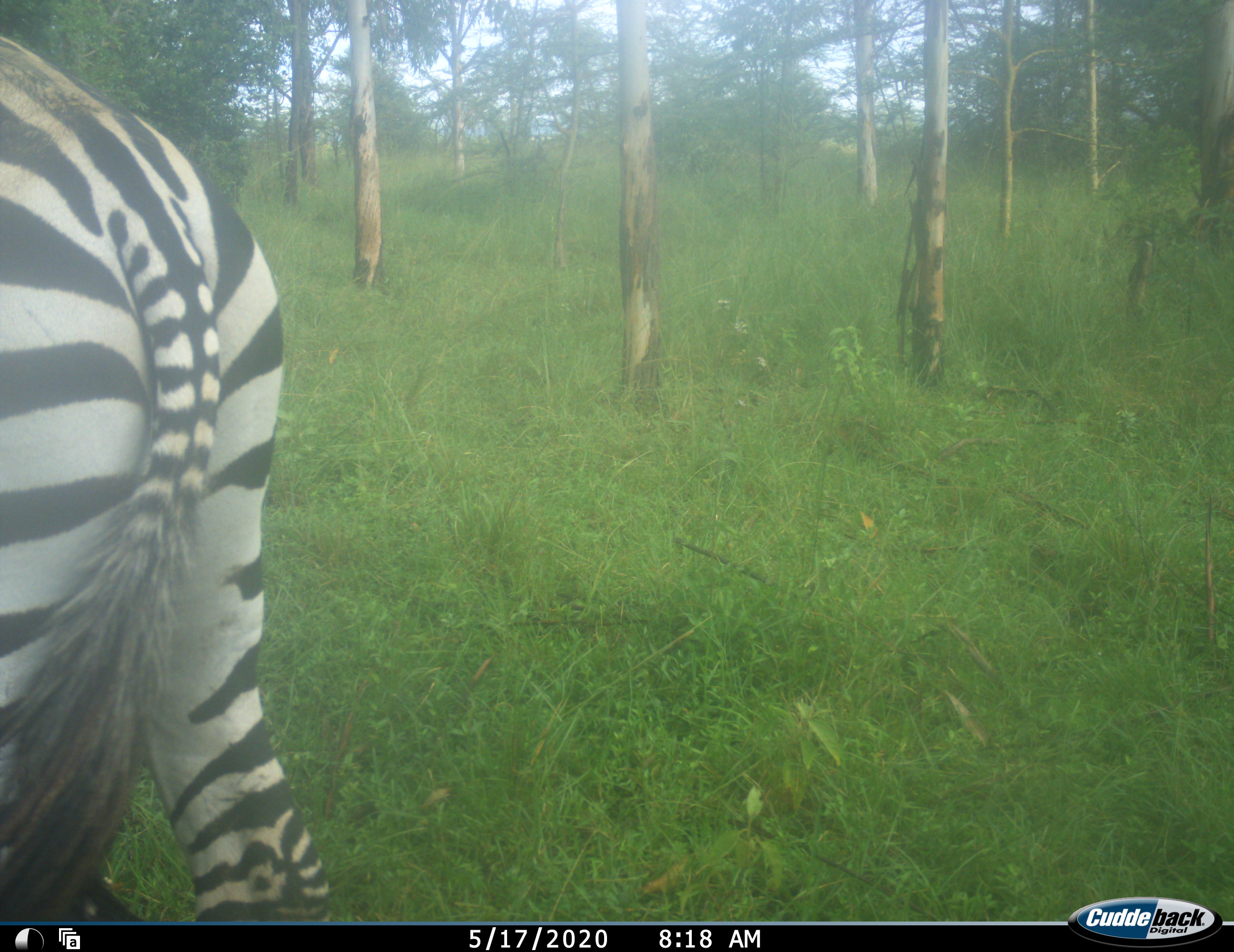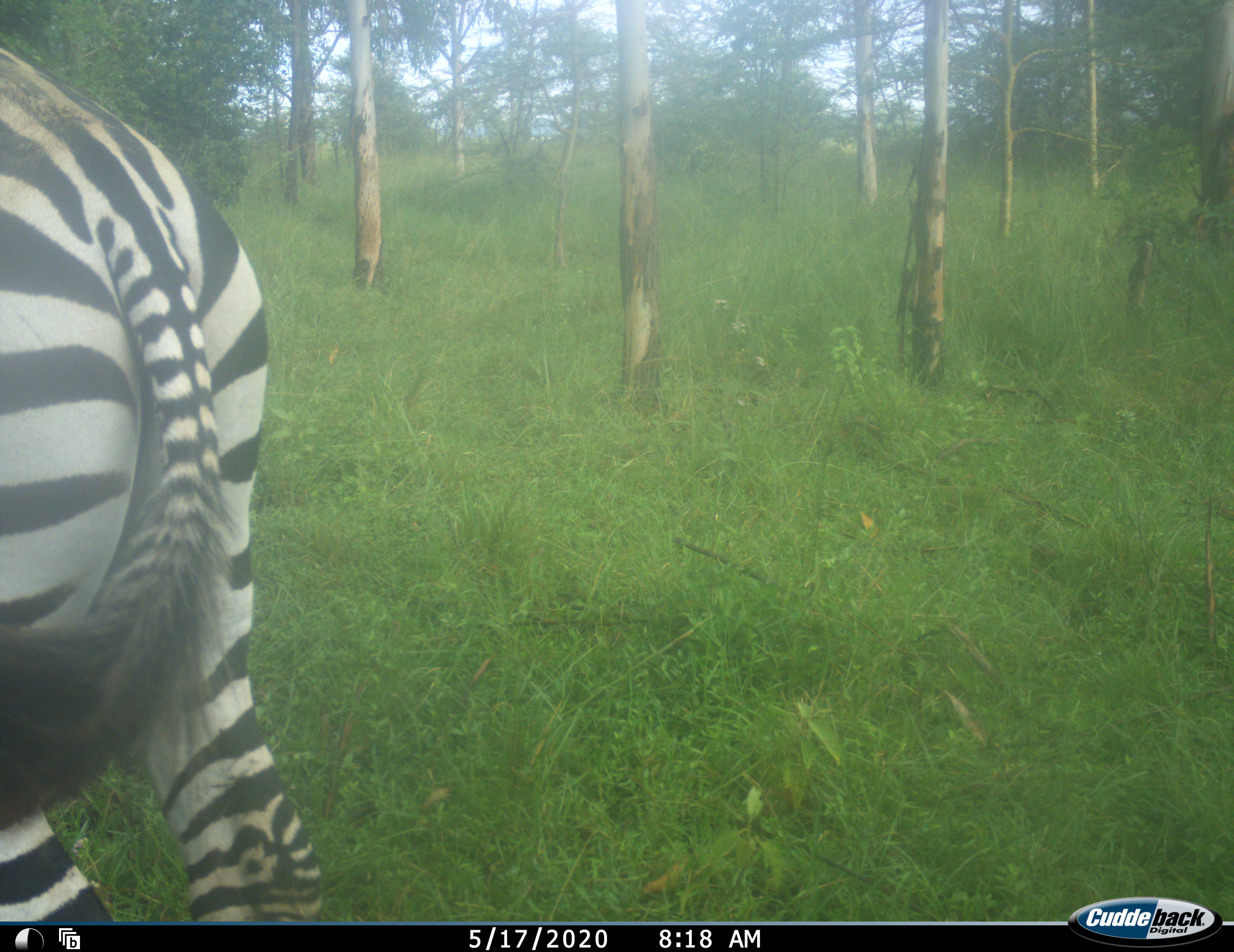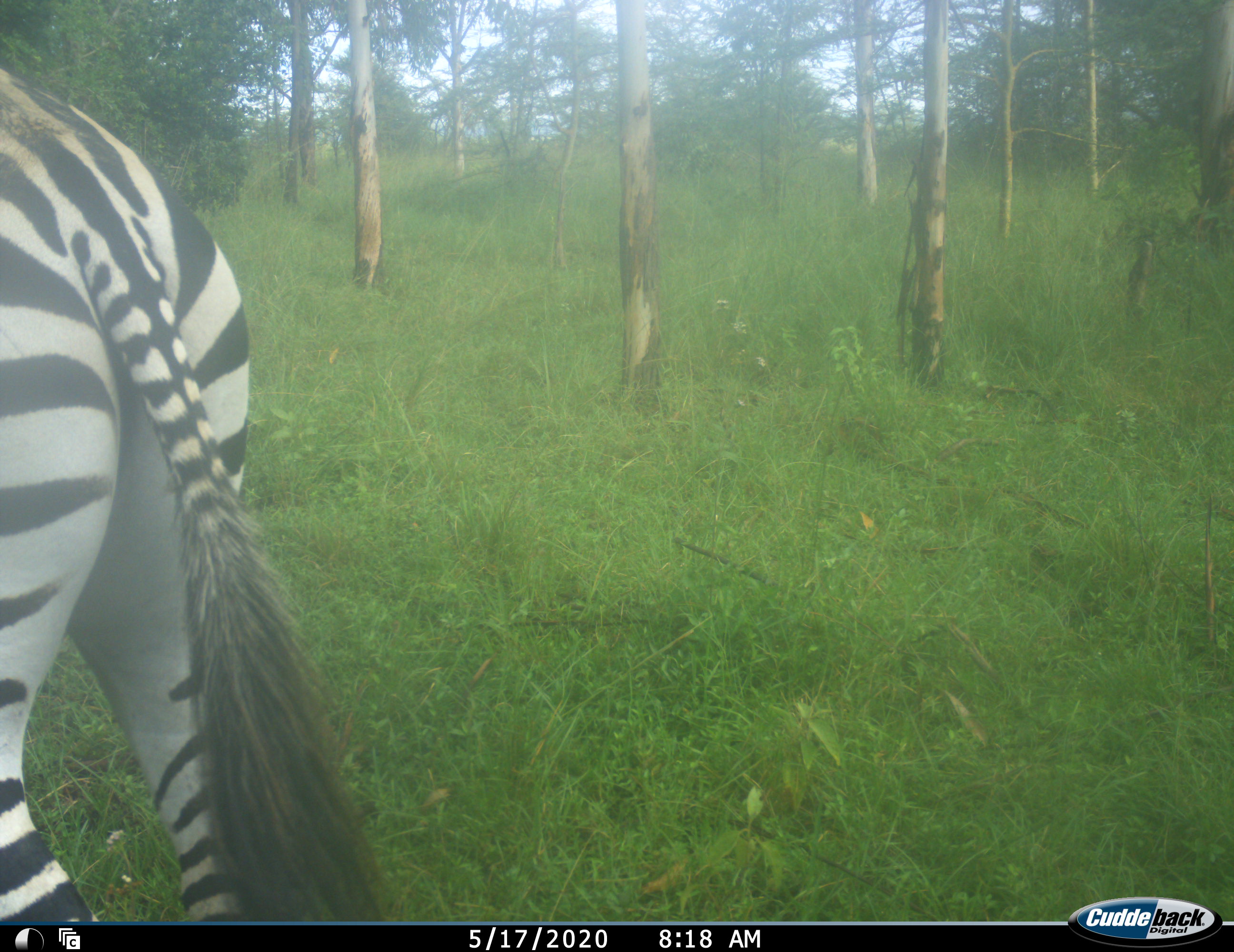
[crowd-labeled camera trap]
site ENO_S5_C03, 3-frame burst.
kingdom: Animalia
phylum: Chordata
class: Mammalia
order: Perissodactyla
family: Equidae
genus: Equus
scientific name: Equus quagga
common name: plains zebra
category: zebraplains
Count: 1.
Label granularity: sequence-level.